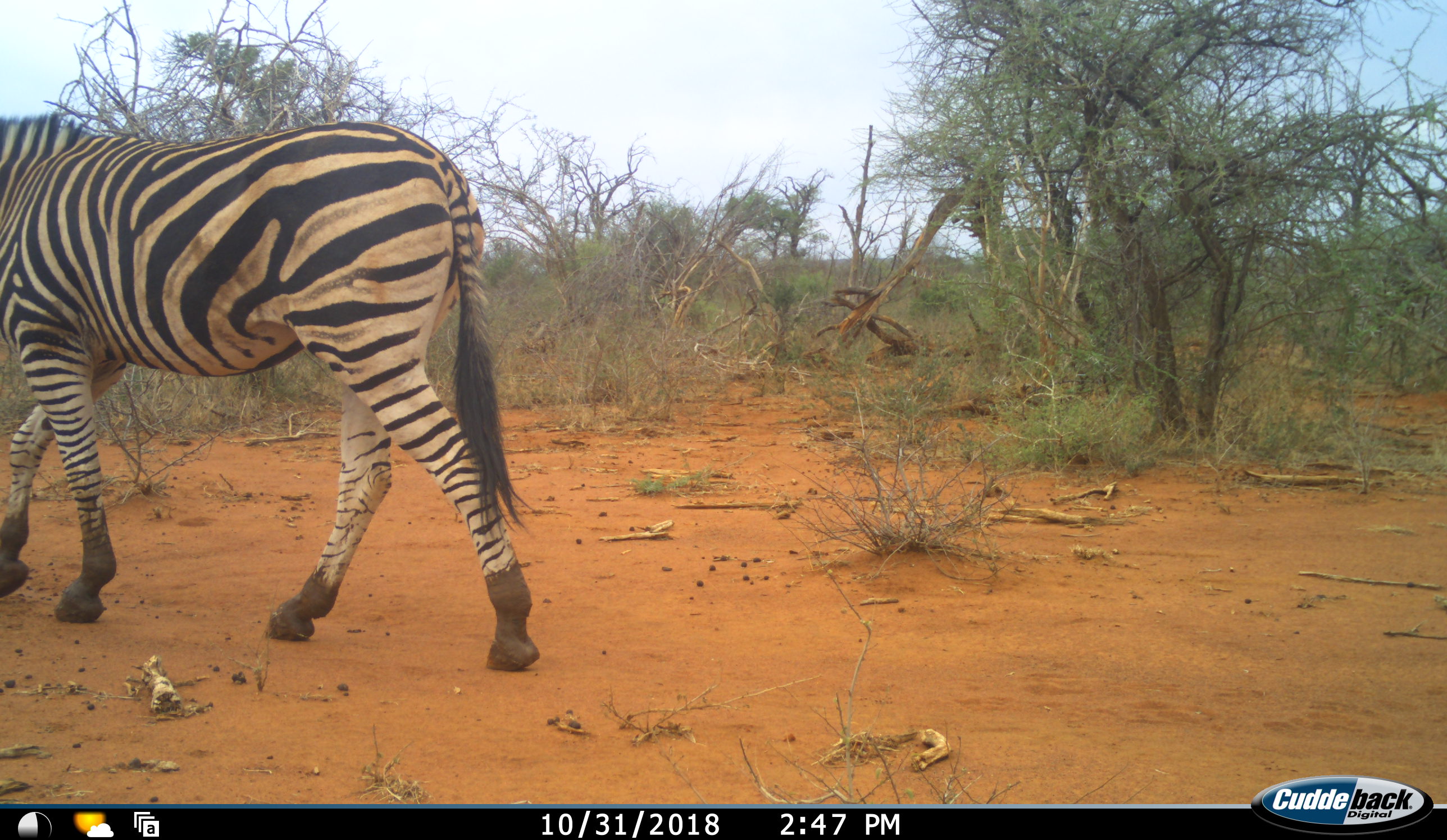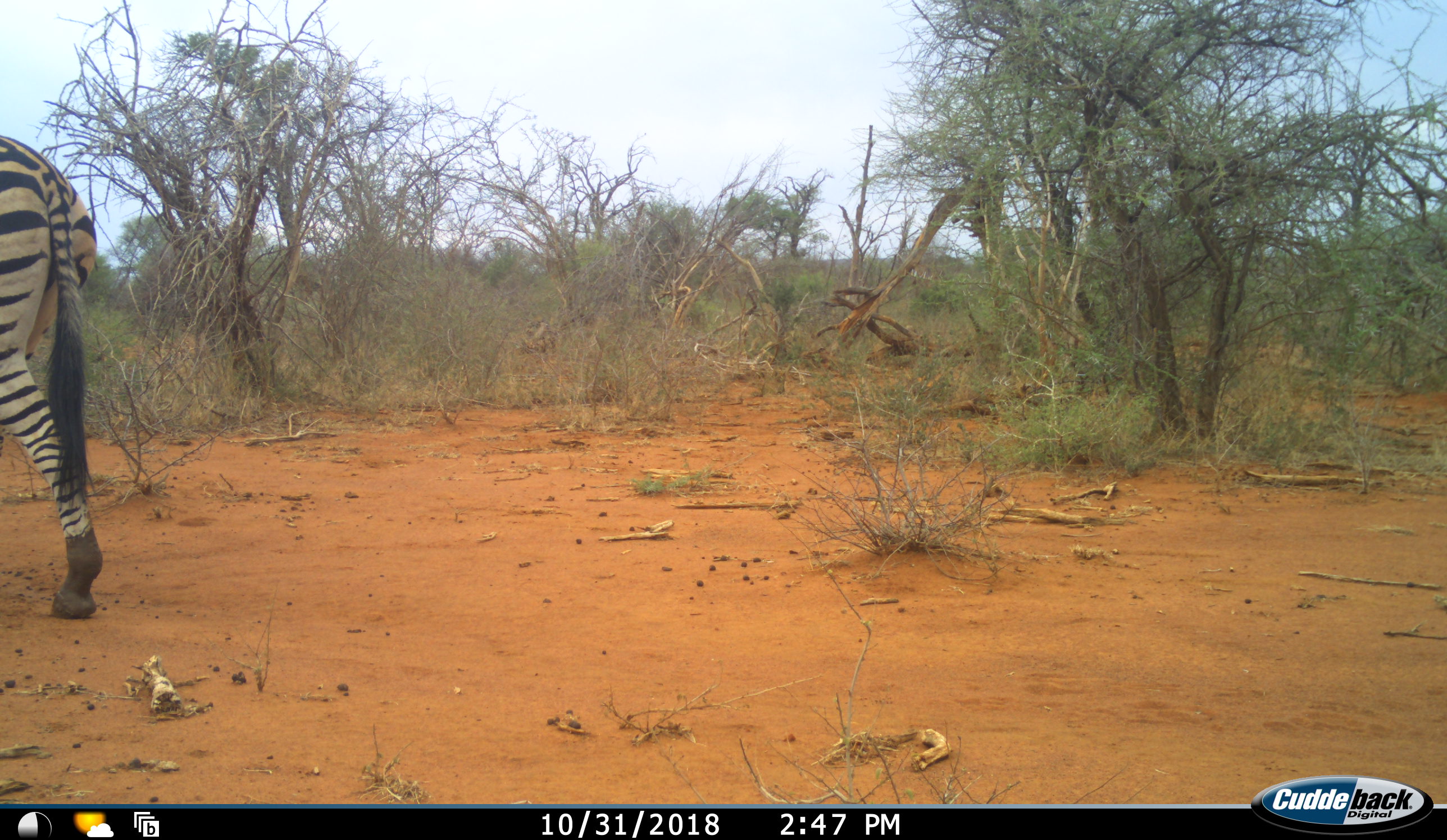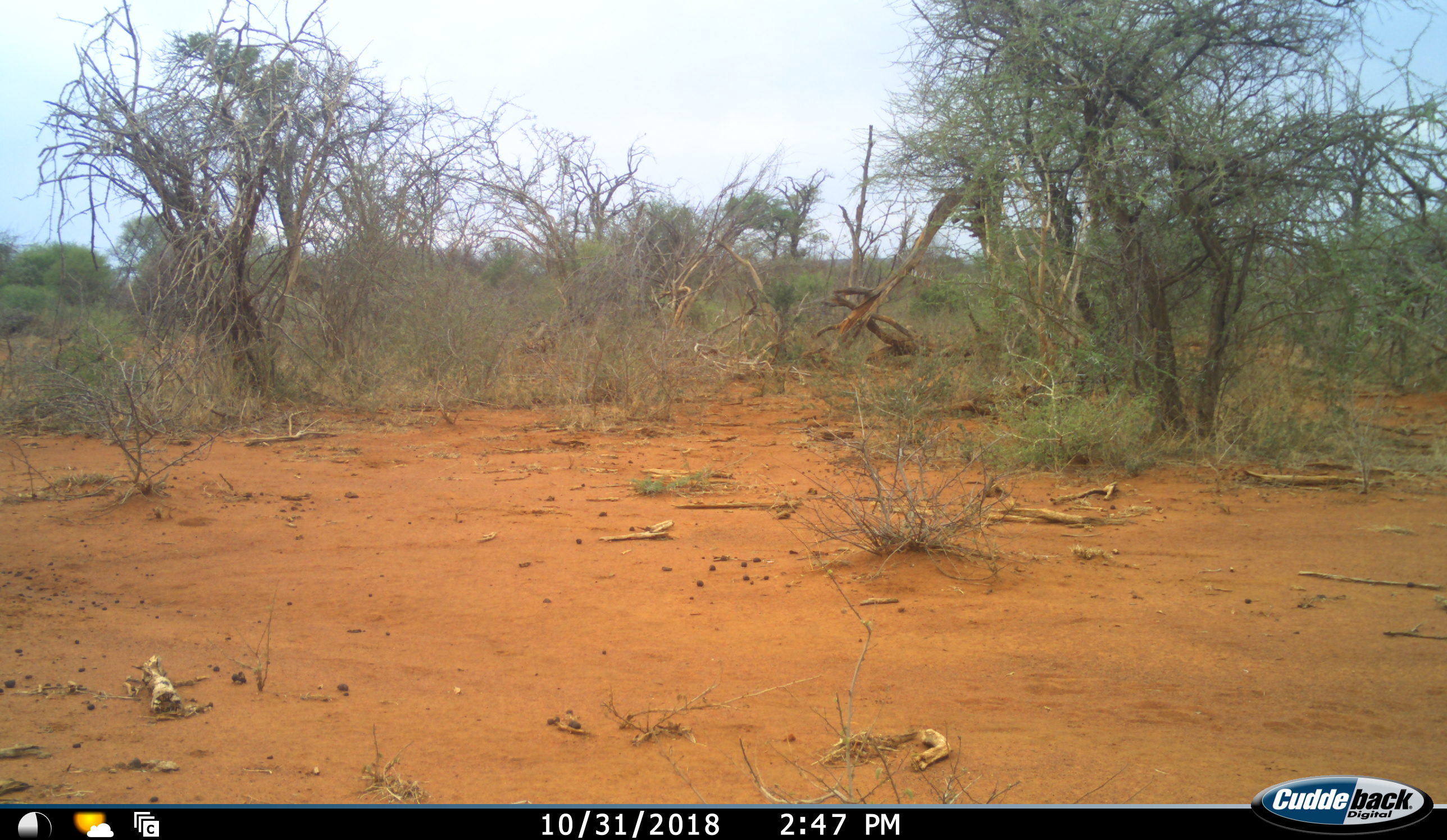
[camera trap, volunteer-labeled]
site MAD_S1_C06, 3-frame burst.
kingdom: Animalia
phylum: Chordata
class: Mammalia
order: Perissodactyla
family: Equidae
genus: Equus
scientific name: Equus quagga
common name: plains zebra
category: zebraplains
Zebraplains (plains zebra) (Equus quagga), count 1. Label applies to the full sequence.